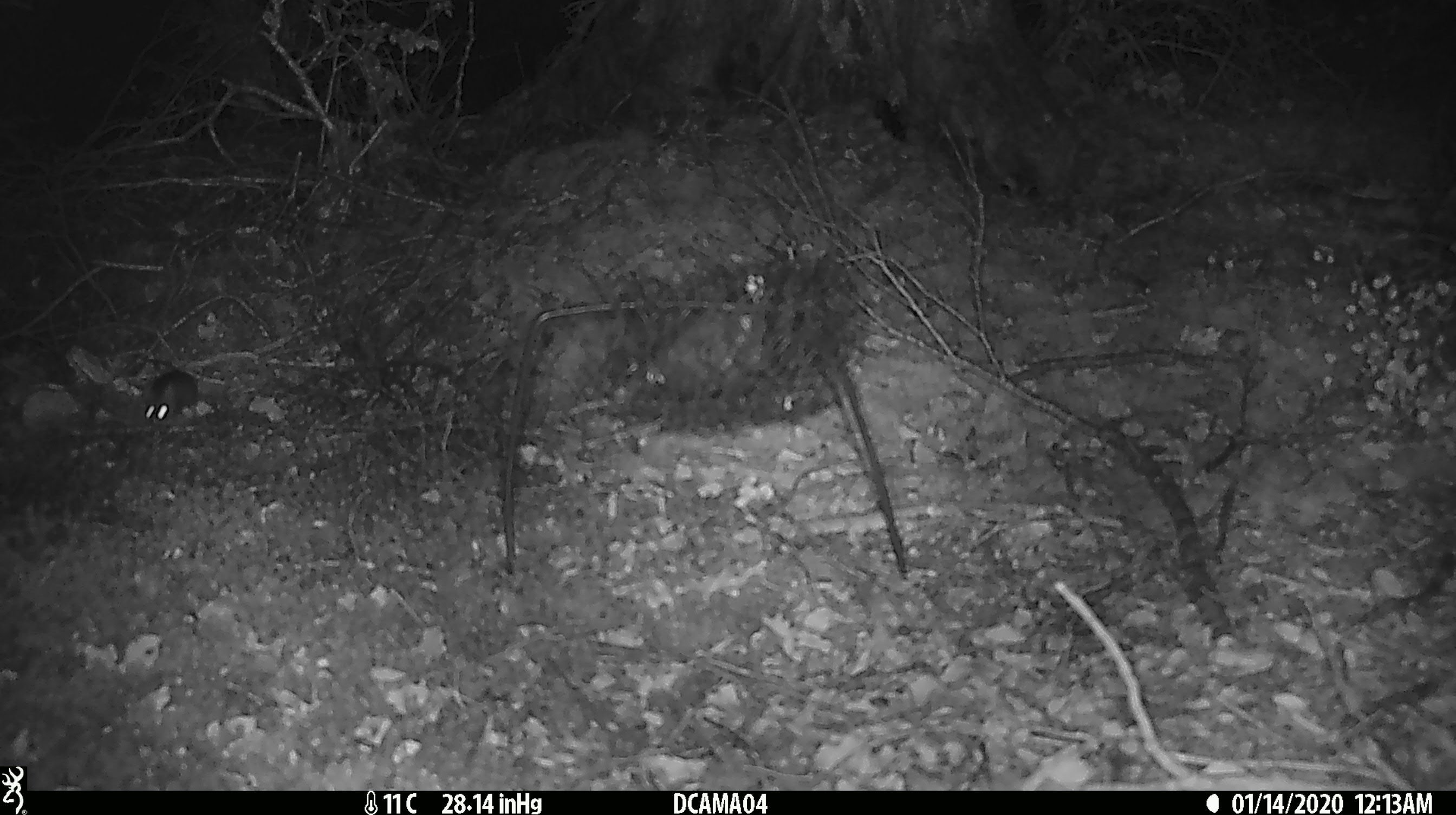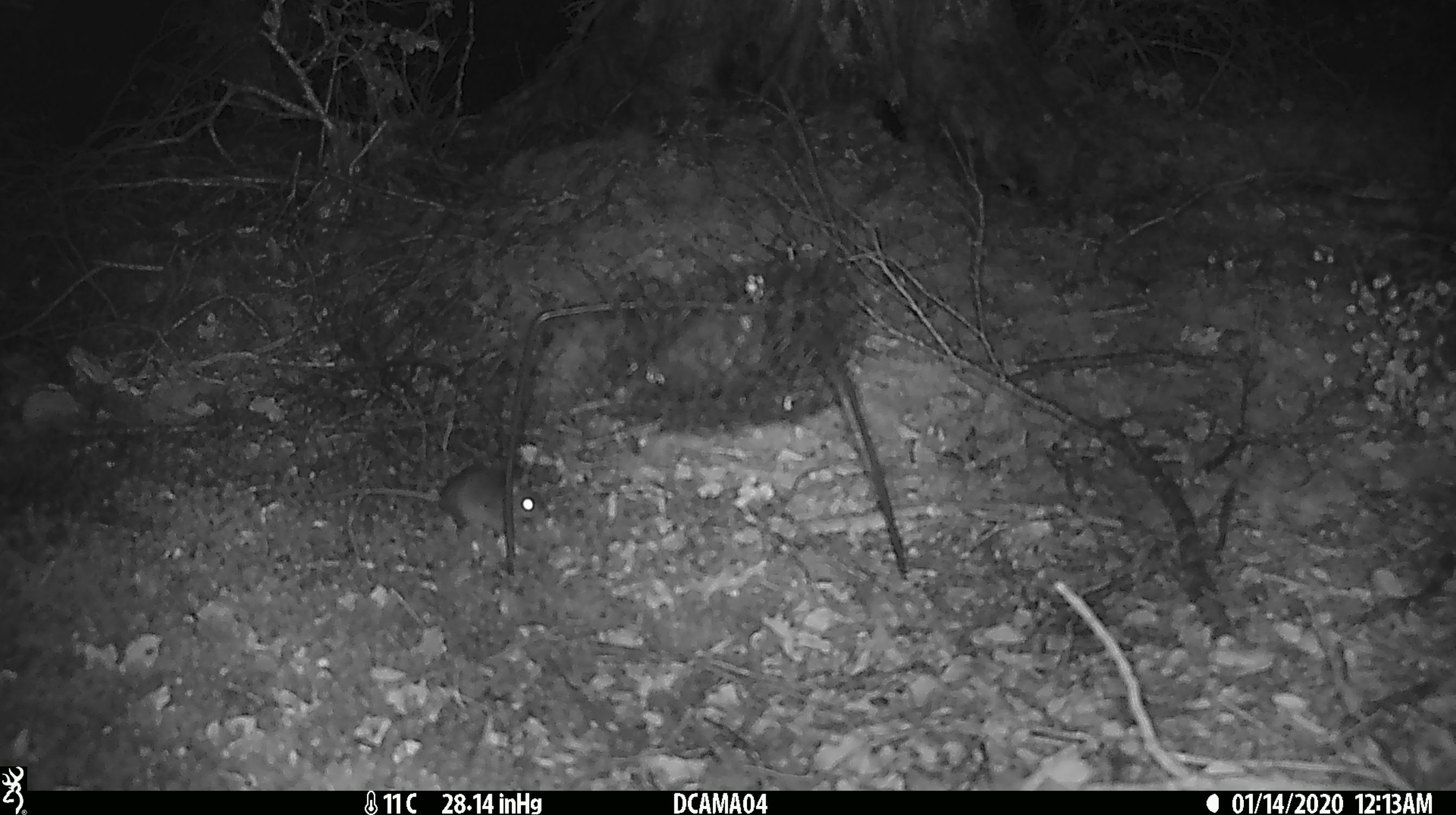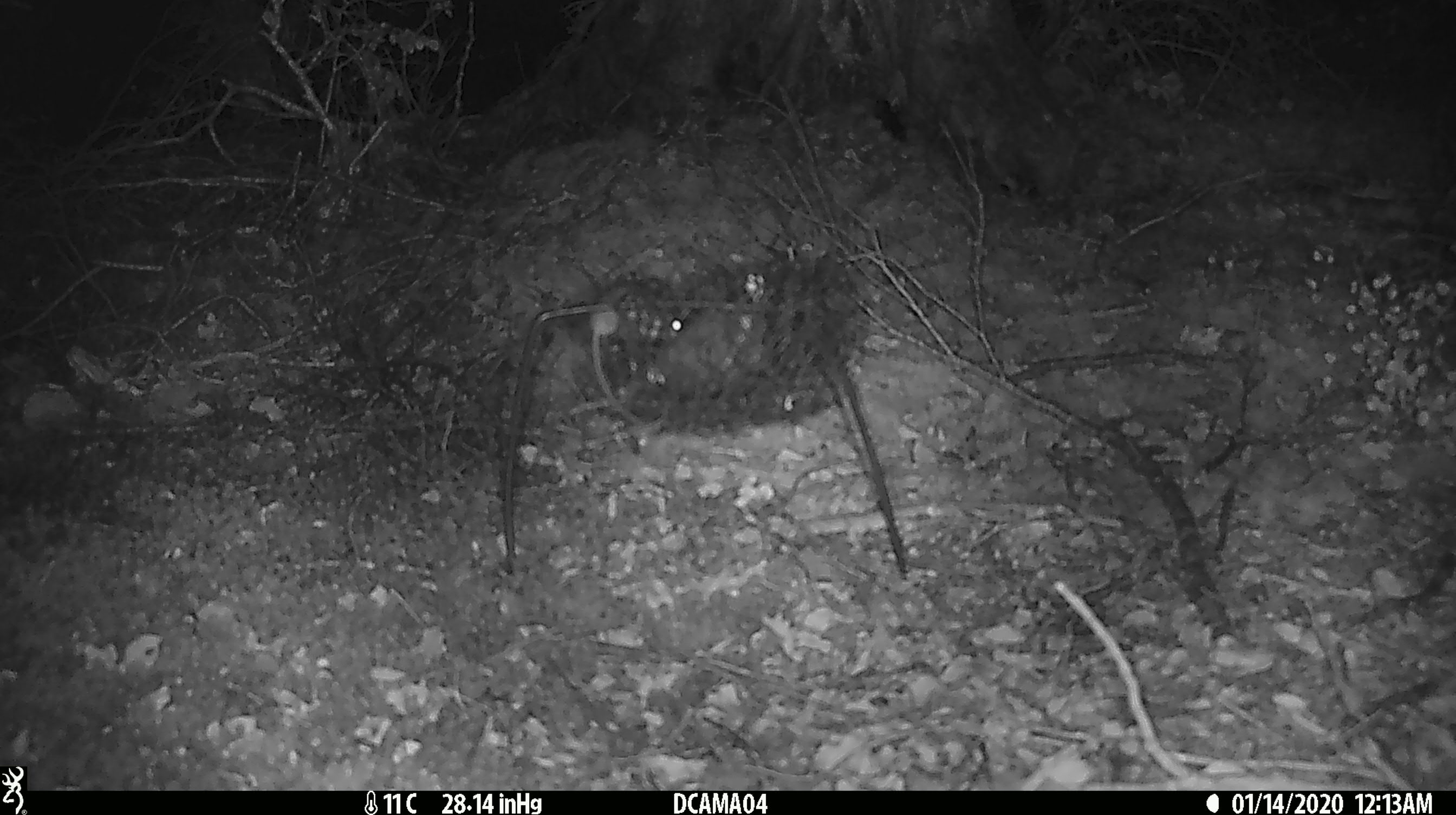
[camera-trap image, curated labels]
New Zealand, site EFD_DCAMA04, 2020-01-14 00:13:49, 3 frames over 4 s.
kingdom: Animalia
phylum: Chordata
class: Mammalia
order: Rodentia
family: Muridae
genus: Mus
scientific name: Mus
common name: mouse